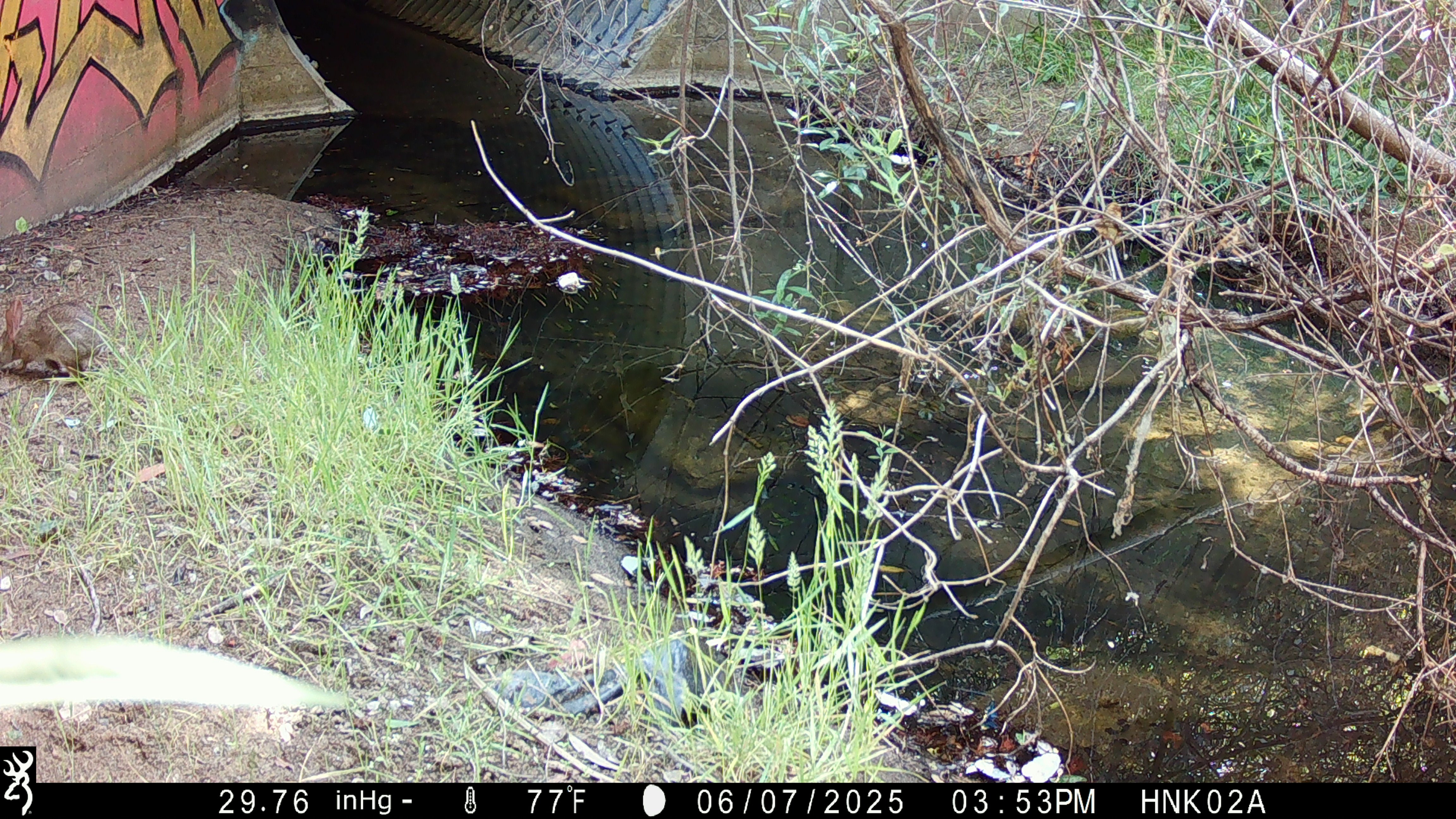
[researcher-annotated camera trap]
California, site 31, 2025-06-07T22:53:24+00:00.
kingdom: Animalia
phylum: Chordata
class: Mammalia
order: Lagomorpha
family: Leporidae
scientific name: Leporidae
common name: rabbit